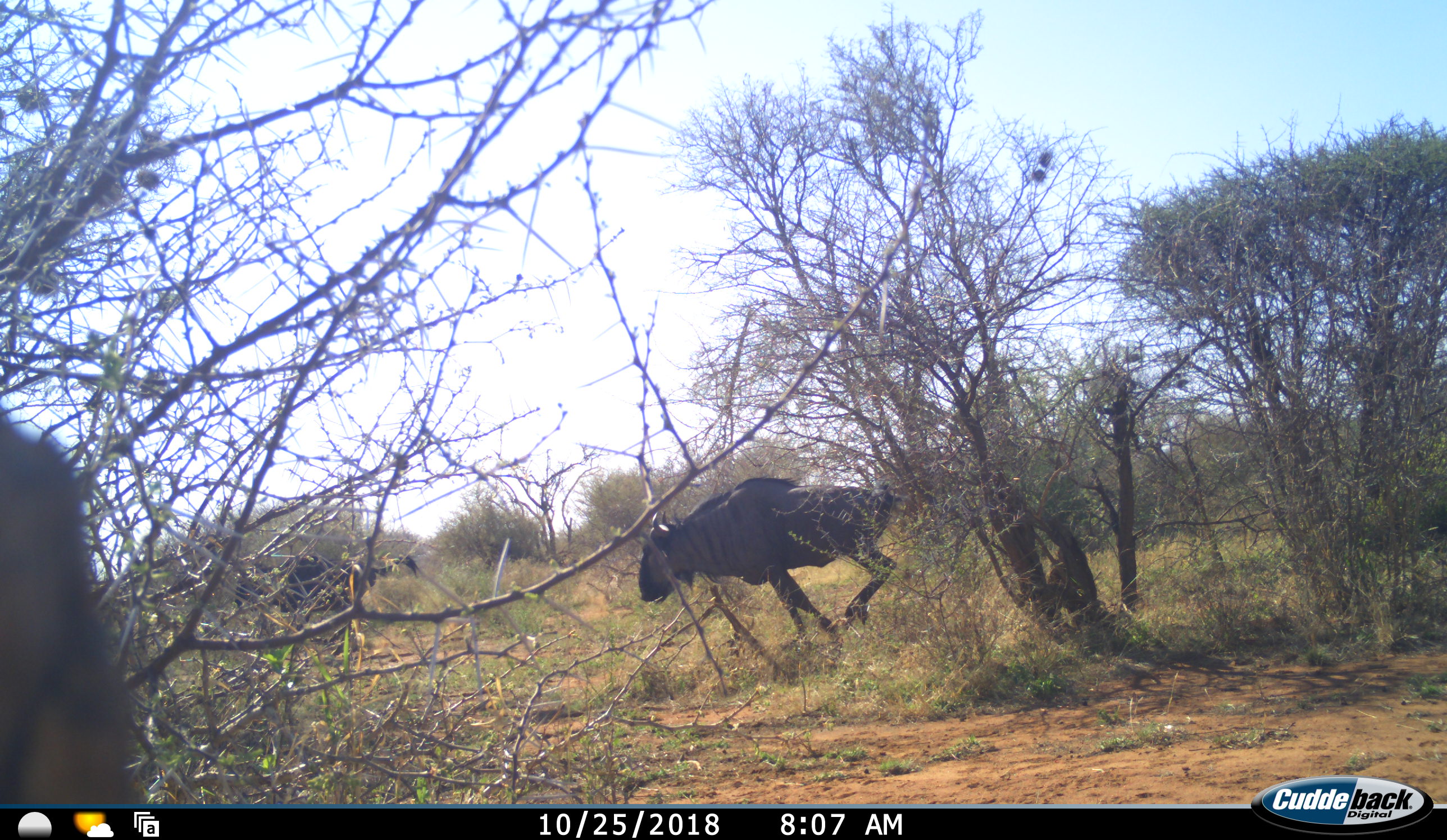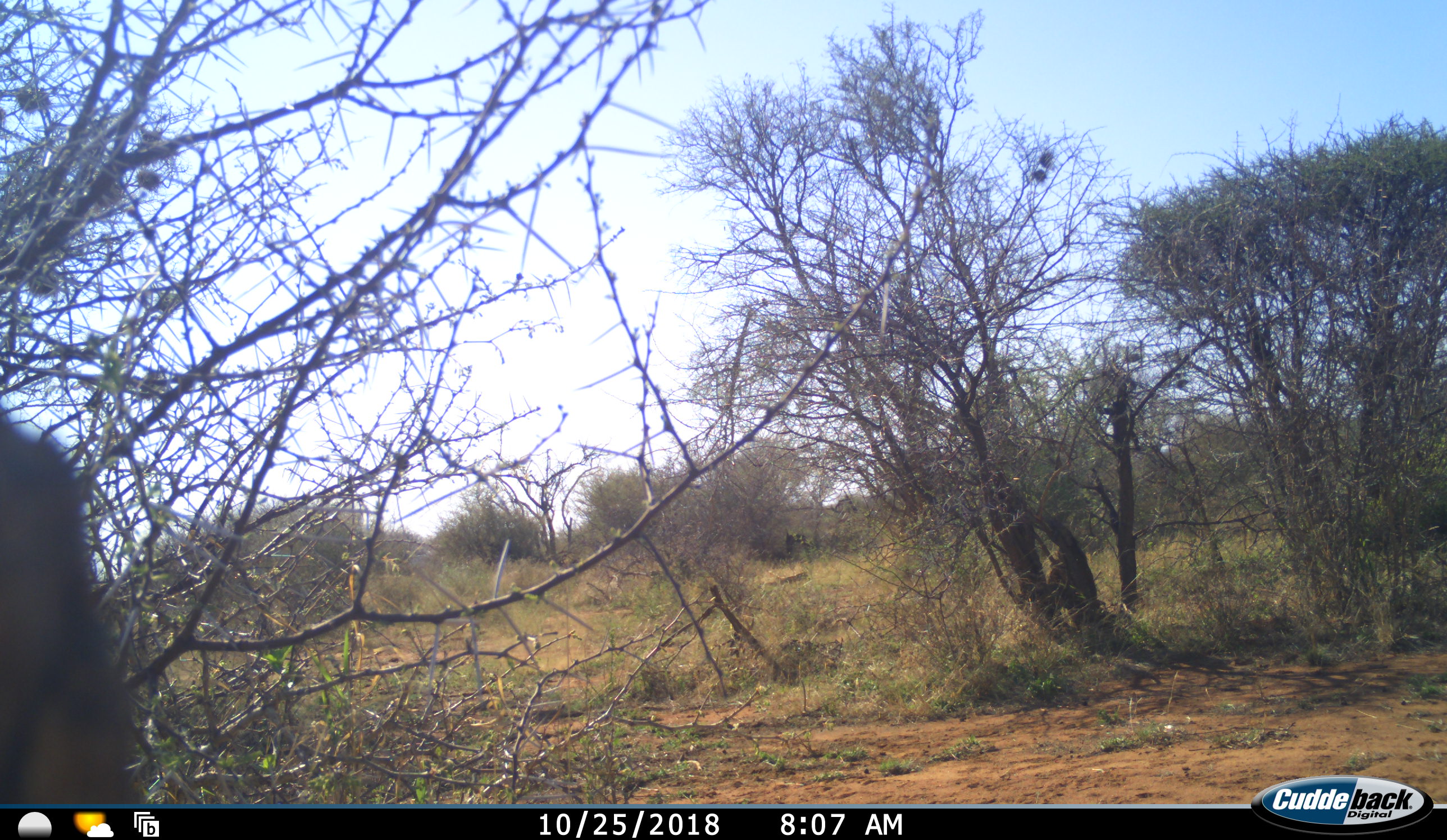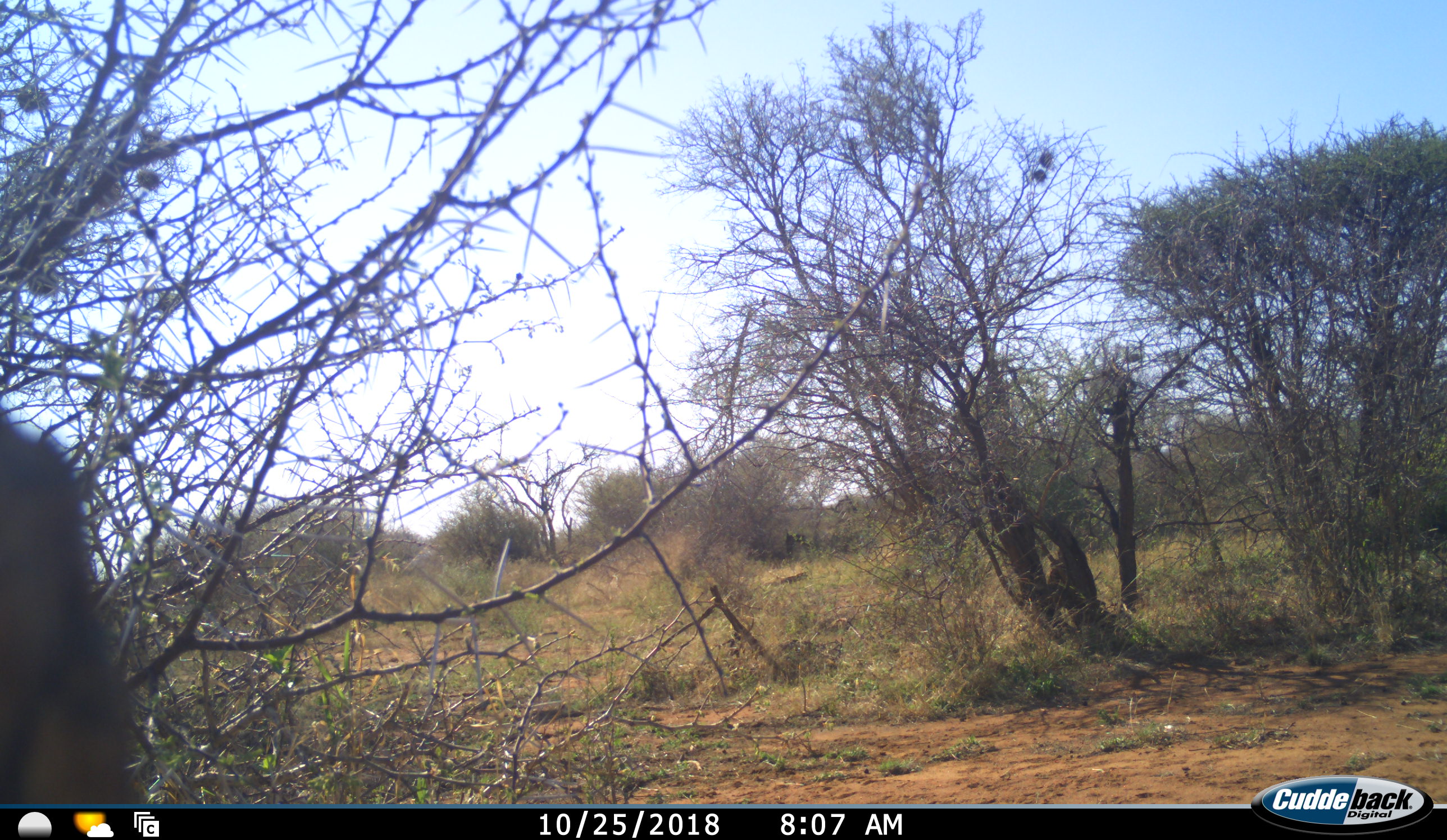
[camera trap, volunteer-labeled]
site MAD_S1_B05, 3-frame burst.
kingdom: Animalia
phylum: Chordata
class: Mammalia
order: Artiodactyla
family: Bovidae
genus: Connochaetes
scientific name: Connochaetes taurinus taurinus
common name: blue wildebeest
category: wildebeestblue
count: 2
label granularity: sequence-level